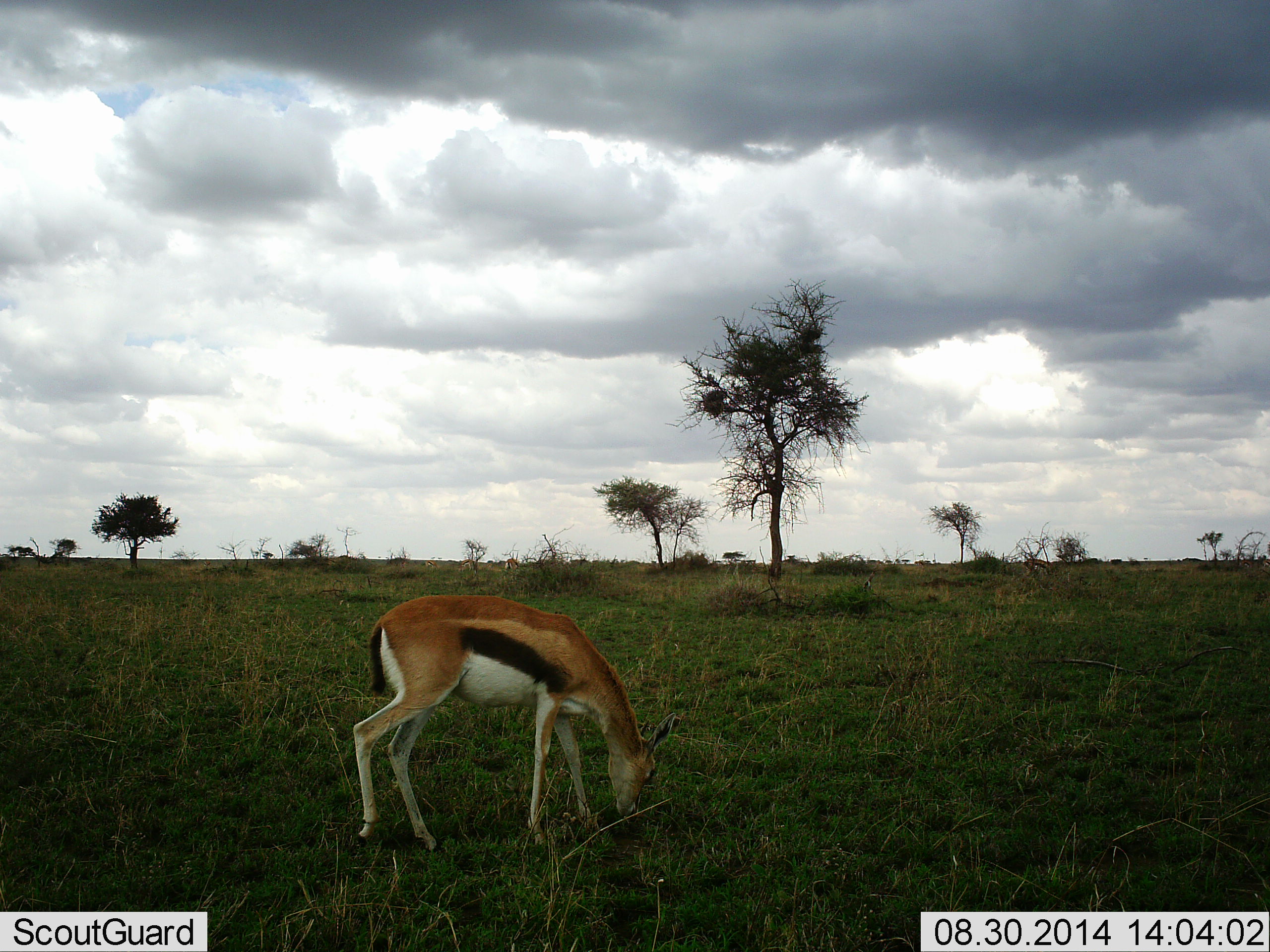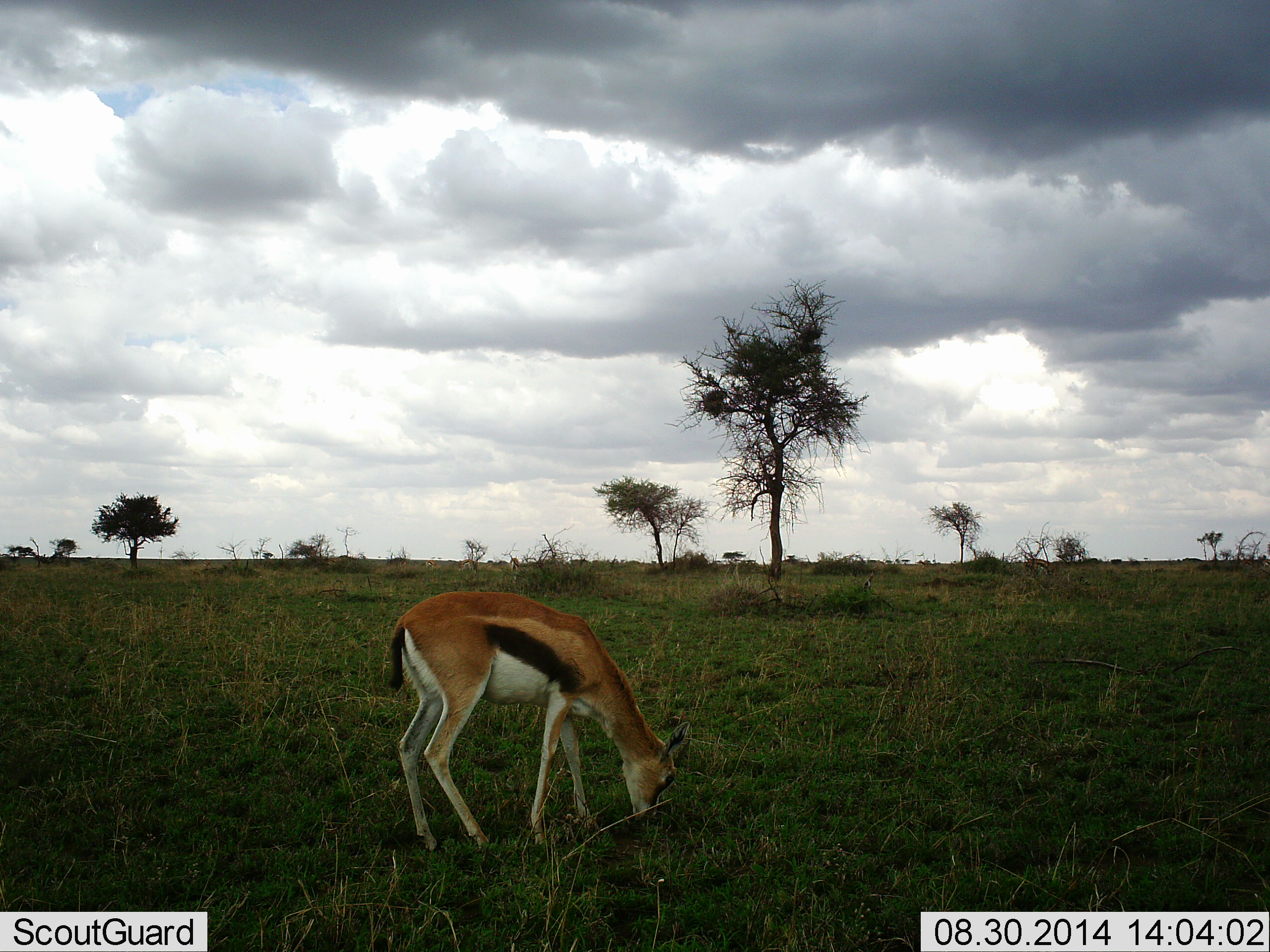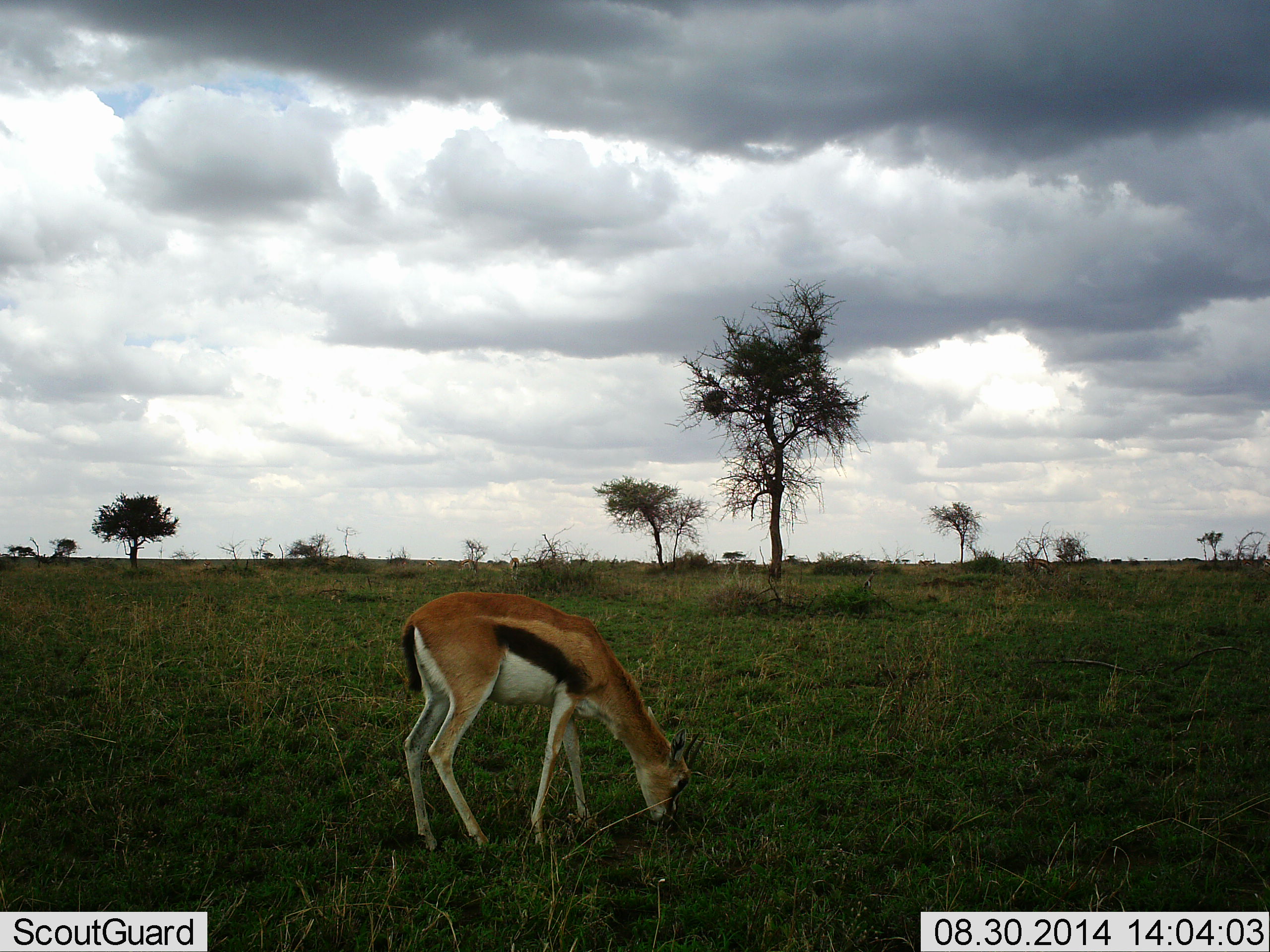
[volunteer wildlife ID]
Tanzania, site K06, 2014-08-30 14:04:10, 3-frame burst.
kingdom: Animalia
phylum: Chordata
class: Mammalia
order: Artiodactyla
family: Bovidae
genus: Eudorcas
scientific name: Eudorcas thomsonii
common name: thomson's gazelle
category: gazellethomsons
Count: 1.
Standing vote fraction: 20%.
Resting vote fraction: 0%.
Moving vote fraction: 0%.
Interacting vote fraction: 0%.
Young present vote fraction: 0%.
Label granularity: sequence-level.